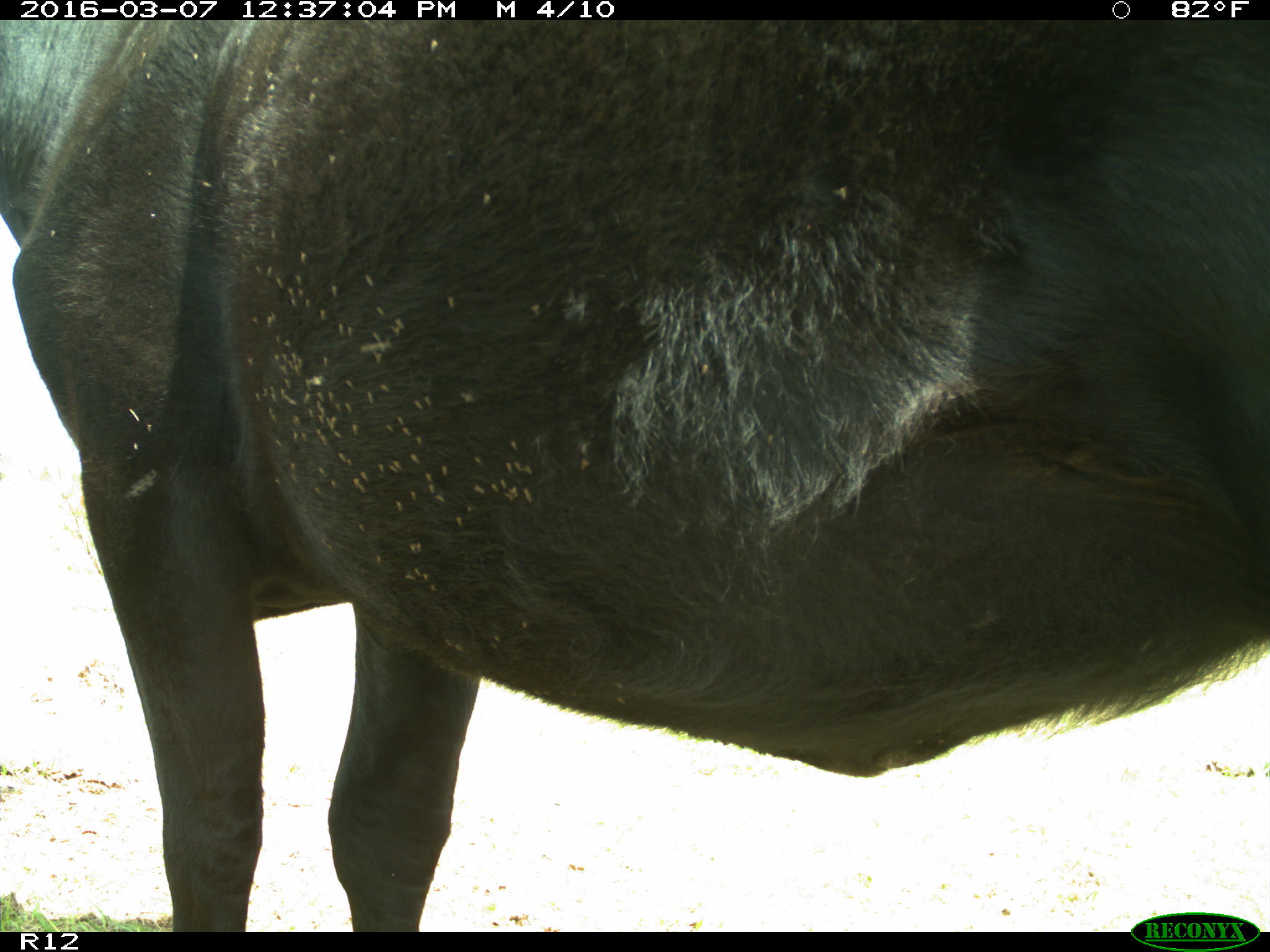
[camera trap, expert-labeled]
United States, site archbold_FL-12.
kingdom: Animalia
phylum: Chordata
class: Mammalia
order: Artiodactyla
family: Bovidae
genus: Bos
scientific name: Bos taurus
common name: domestic cow